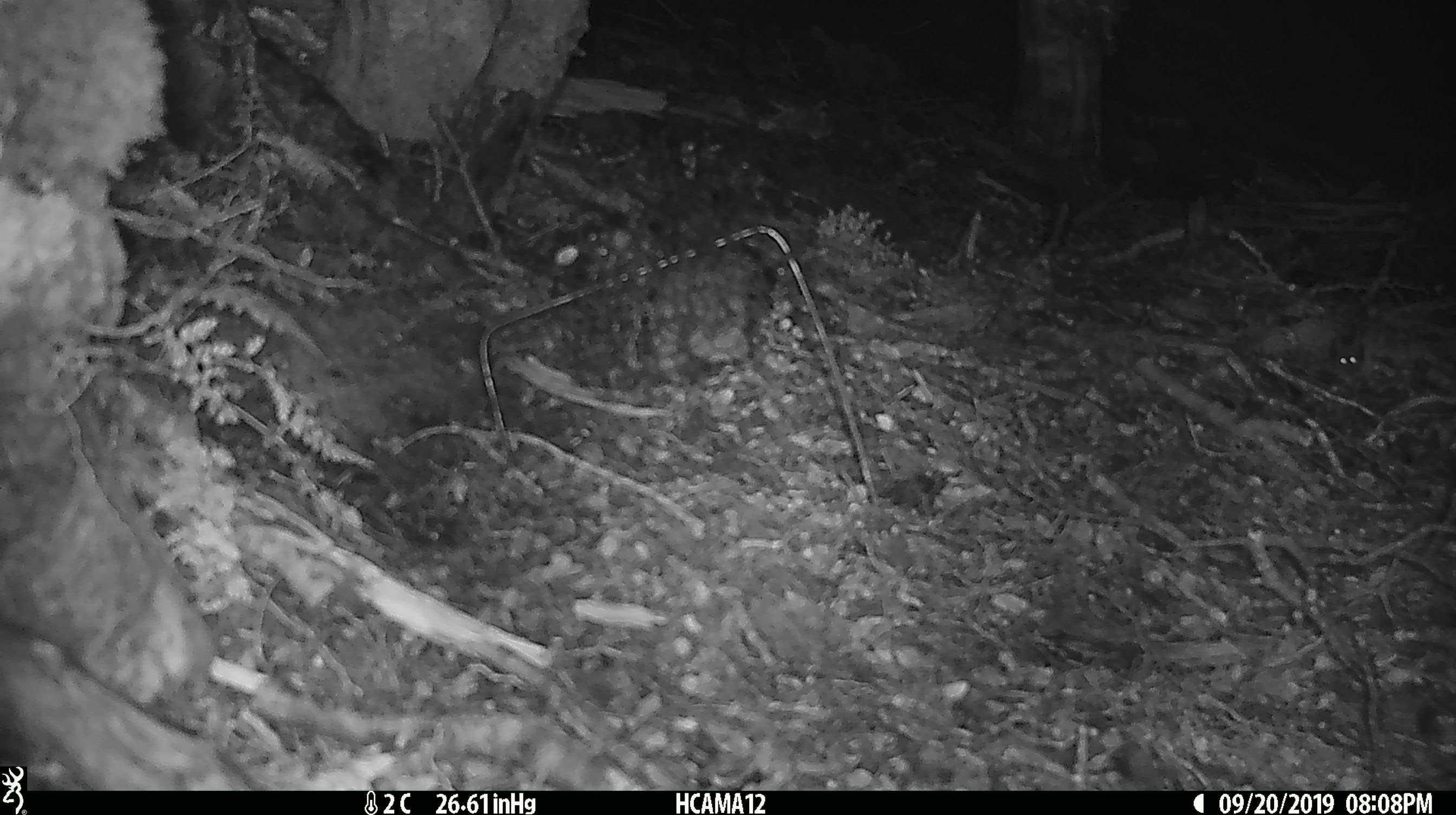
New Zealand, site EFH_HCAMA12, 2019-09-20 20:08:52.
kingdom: Animalia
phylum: Chordata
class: Mammalia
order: Rodentia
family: Muridae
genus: Mus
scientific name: Mus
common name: mouse